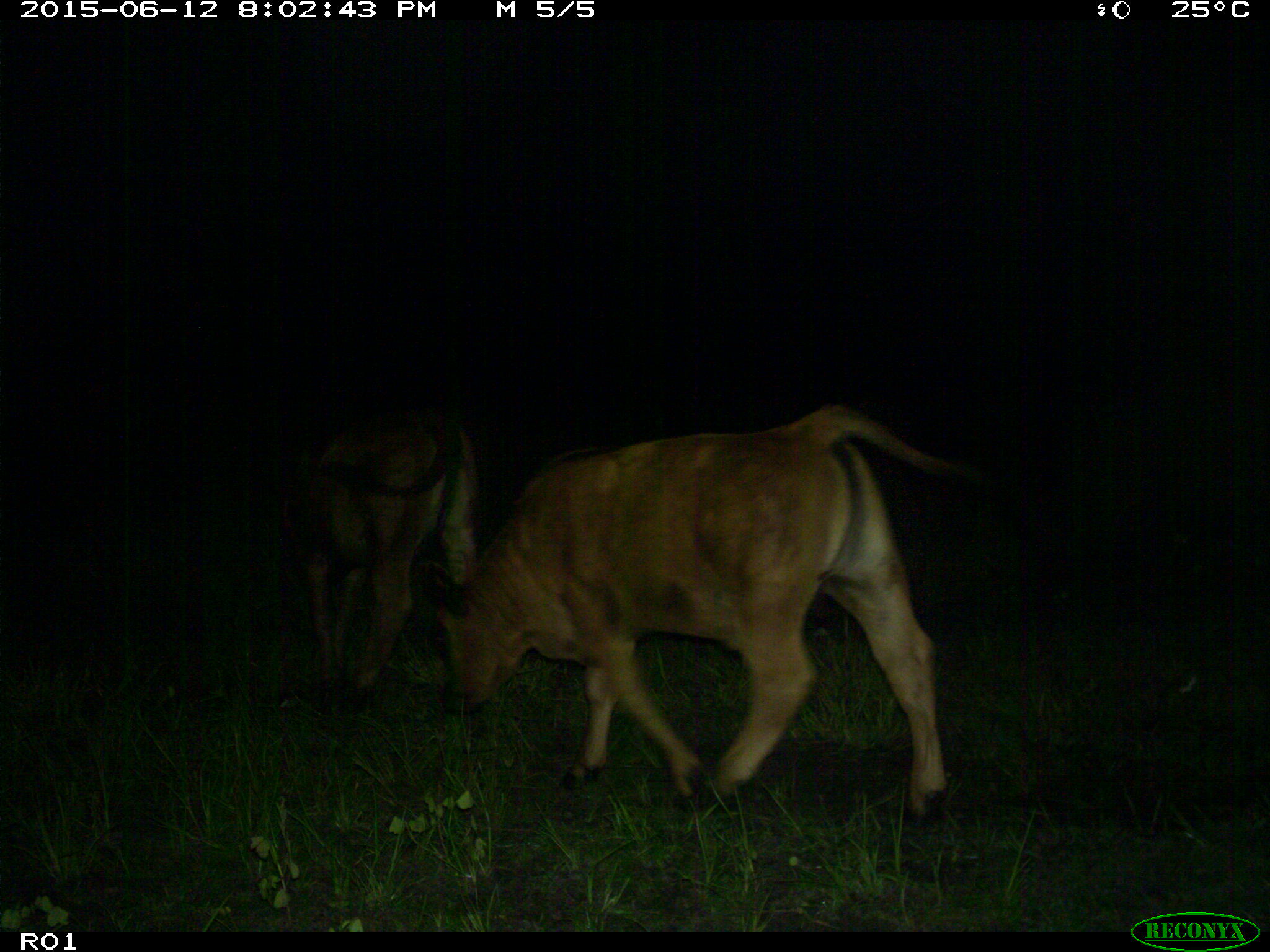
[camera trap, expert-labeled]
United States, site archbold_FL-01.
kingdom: Animalia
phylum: Chordata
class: Mammalia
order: Artiodactyla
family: Bovidae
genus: Bos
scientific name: Bos taurus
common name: domestic cow